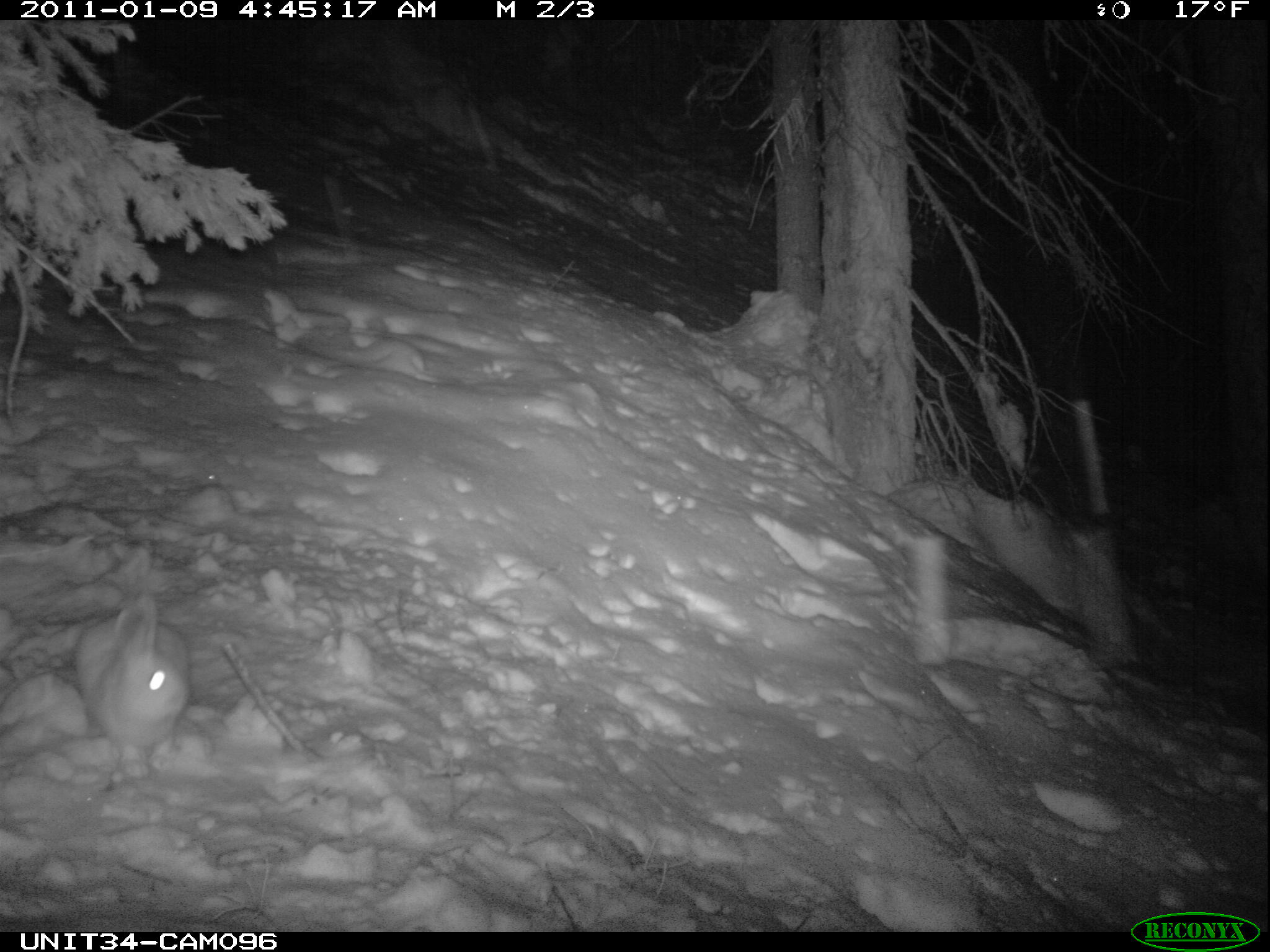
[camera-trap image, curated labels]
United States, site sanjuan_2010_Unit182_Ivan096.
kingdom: Animalia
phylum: Chordata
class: Mammalia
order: Lagomorpha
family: Leporidae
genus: Lepus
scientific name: Lepus americanus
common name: snowshoe hare